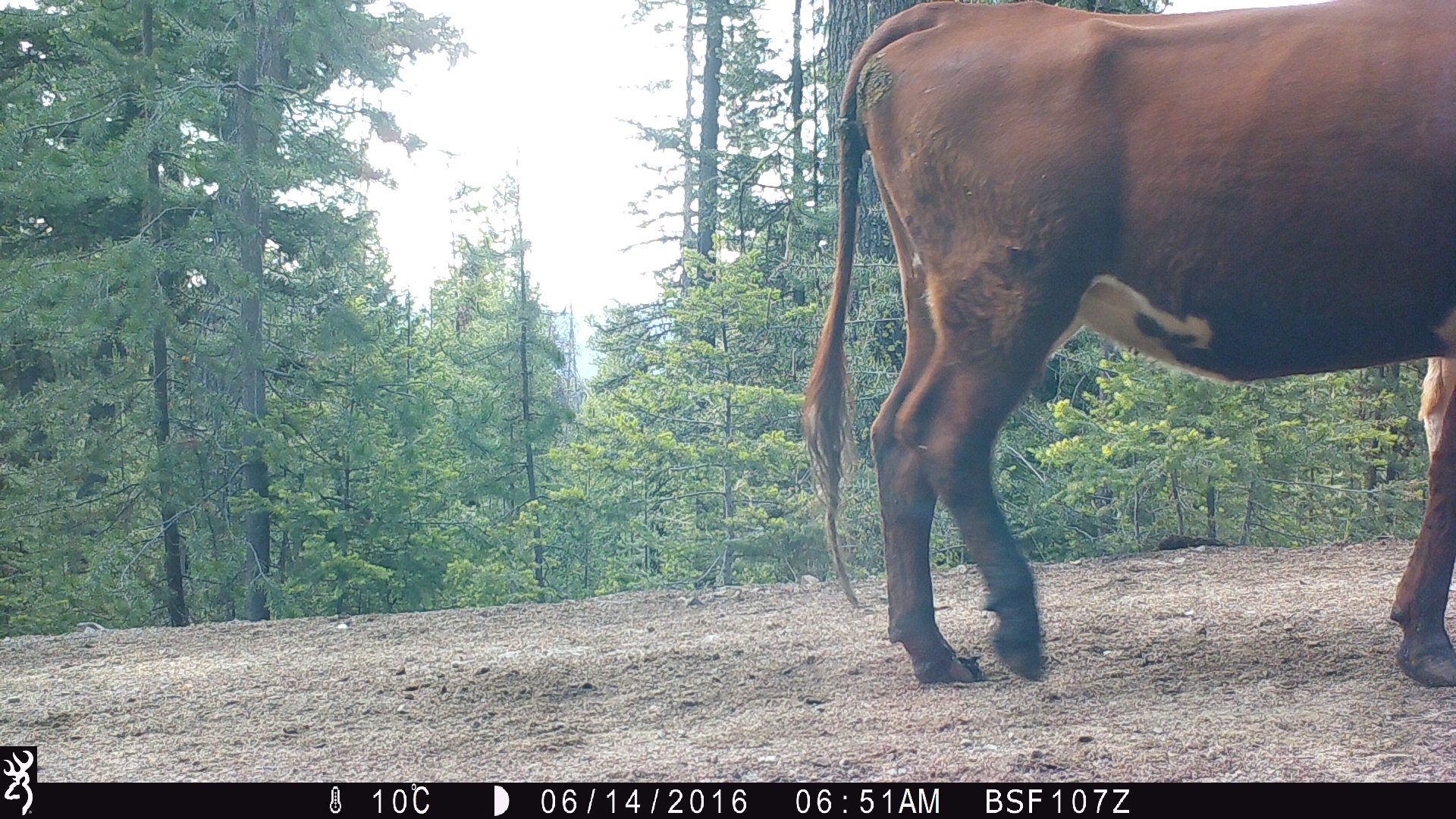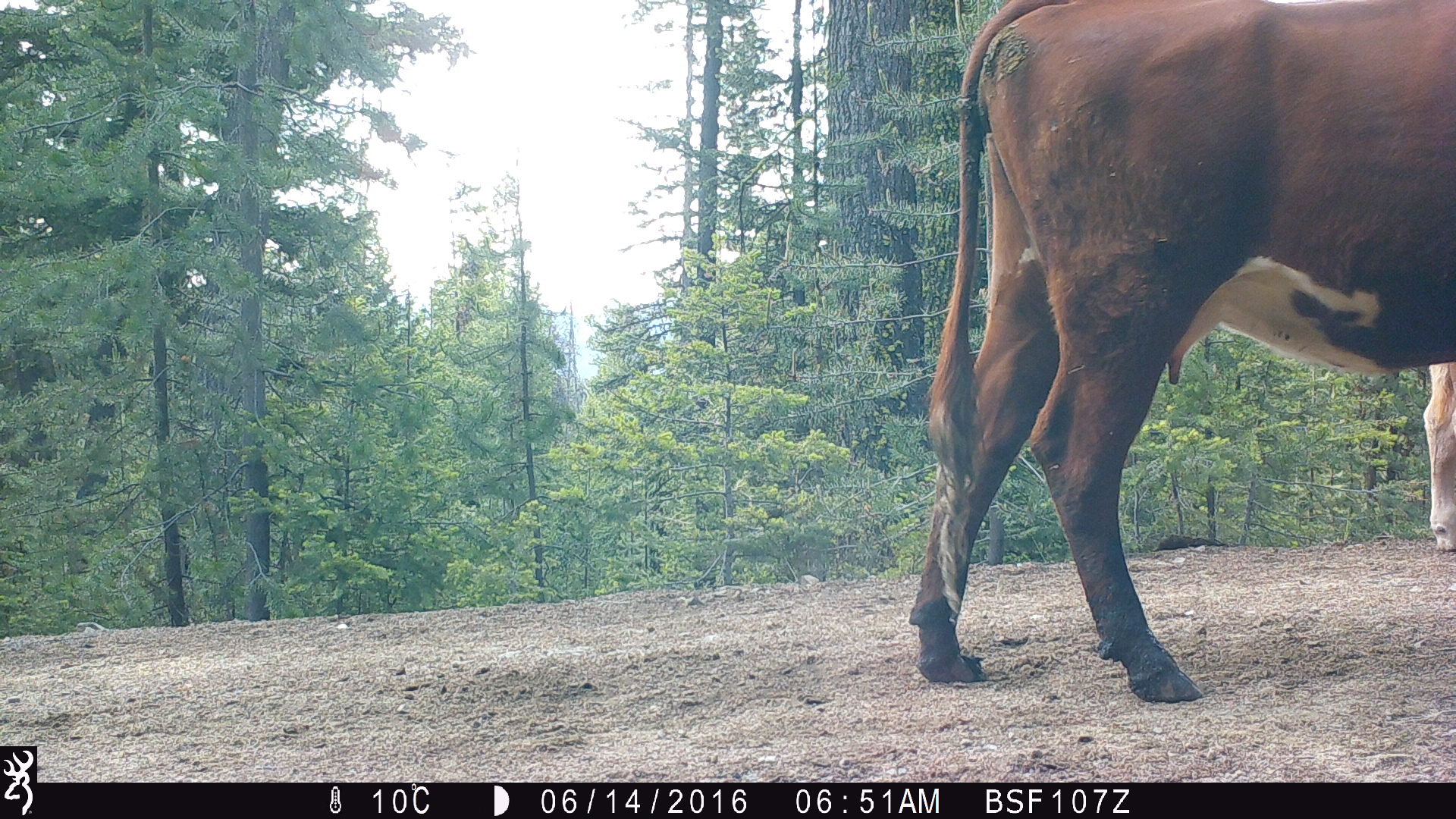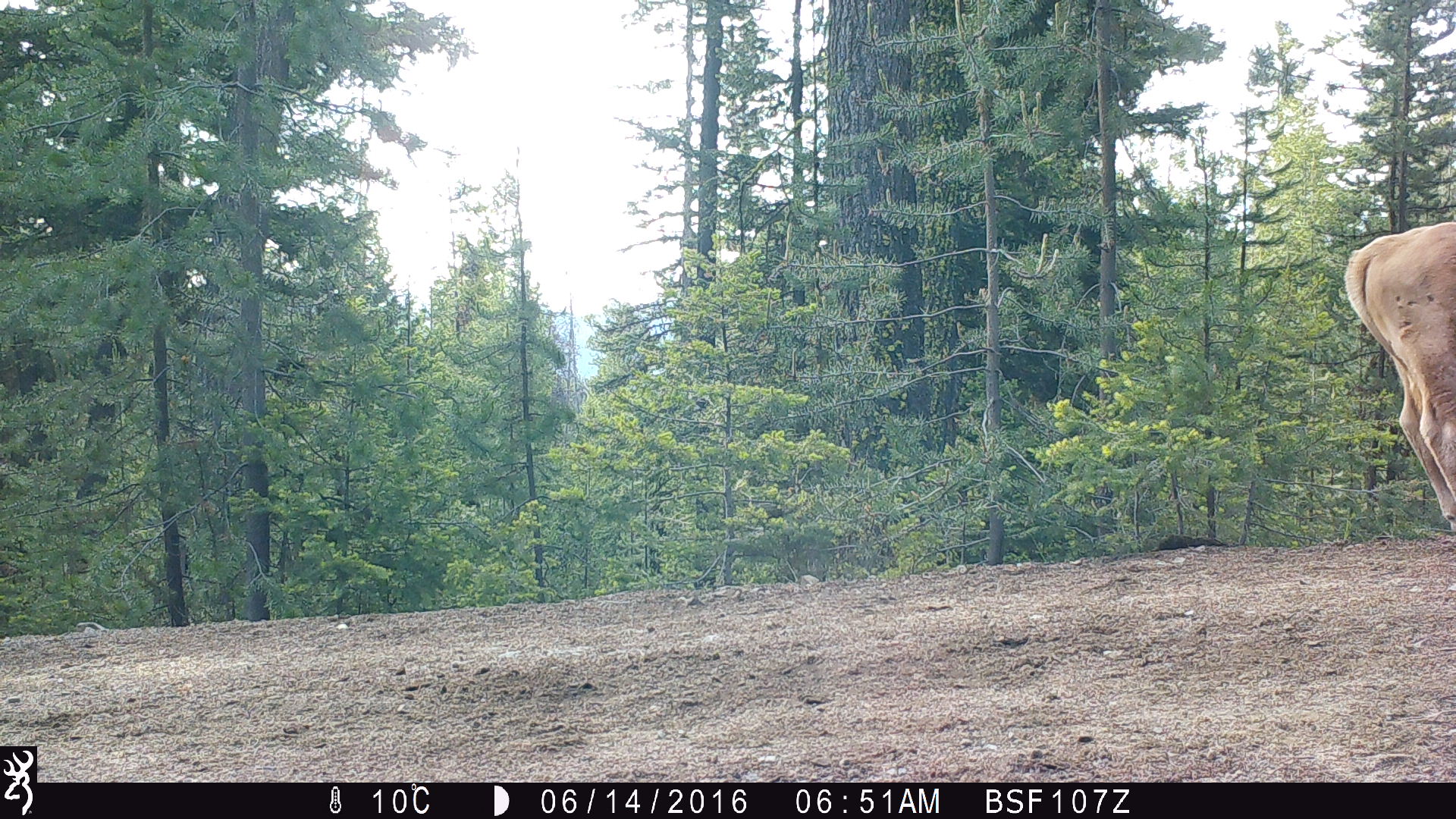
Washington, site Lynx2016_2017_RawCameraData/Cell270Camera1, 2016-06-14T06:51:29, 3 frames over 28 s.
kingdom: Animalia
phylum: Chordata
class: Mammalia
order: Artiodactyla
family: Bovidae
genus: Bos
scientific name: Bos taurus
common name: domestic cattle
Domestic cattle (Bos taurus). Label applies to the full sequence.